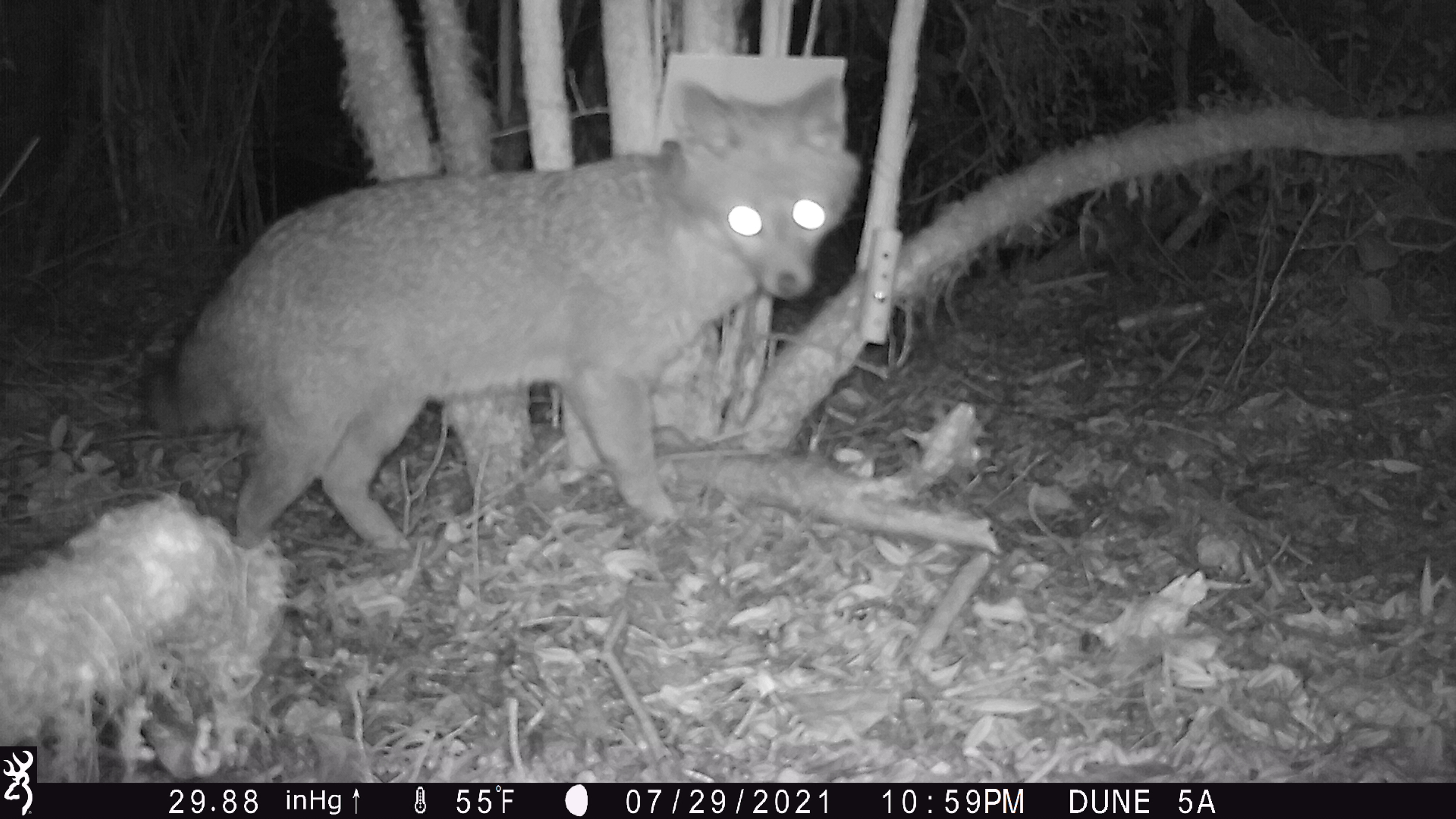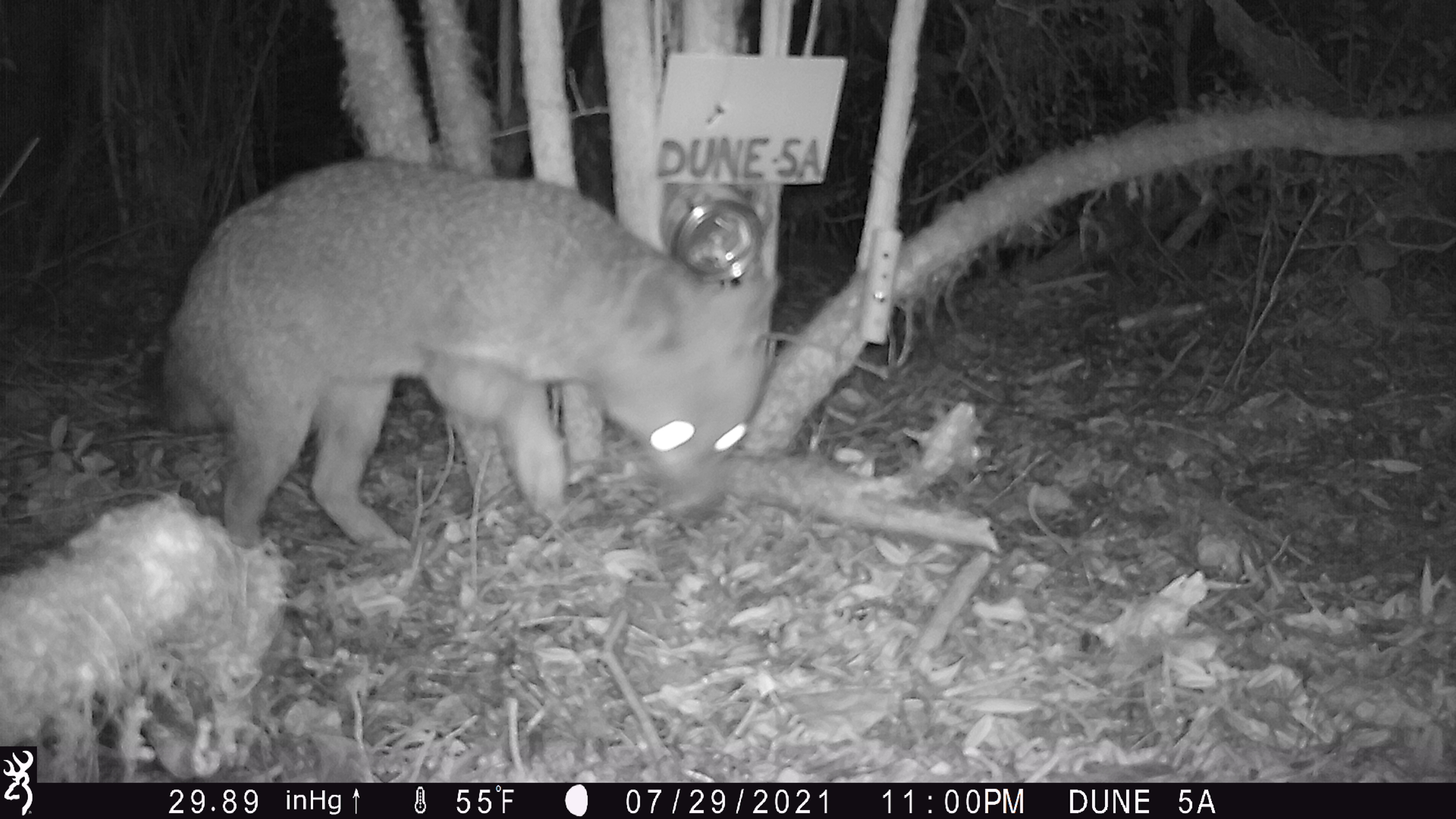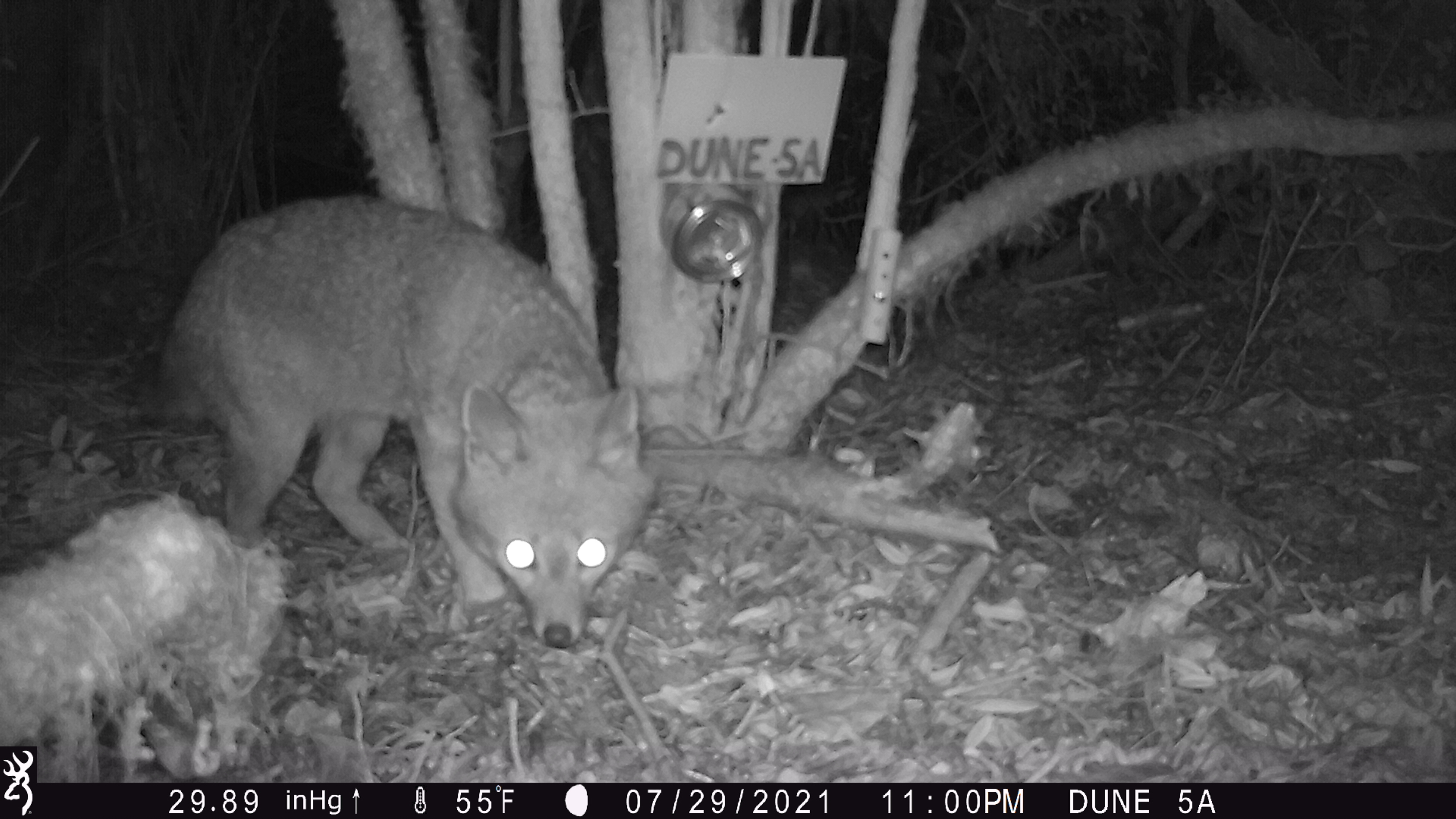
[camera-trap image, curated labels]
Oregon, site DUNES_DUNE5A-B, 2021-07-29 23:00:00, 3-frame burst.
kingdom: Animalia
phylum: Chordata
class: Mammalia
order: Carnivora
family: Canidae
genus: Urocyon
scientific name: Urocyon cinereoargenteus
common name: gray fox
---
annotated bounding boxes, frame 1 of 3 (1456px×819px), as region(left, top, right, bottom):
gray fox: region(143, 66, 890, 573)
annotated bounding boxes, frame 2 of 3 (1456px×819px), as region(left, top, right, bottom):
gray fox: region(136, 145, 773, 548)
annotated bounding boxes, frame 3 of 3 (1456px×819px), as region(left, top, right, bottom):
gray fox: region(131, 180, 674, 676); region(964, 619, 967, 629)